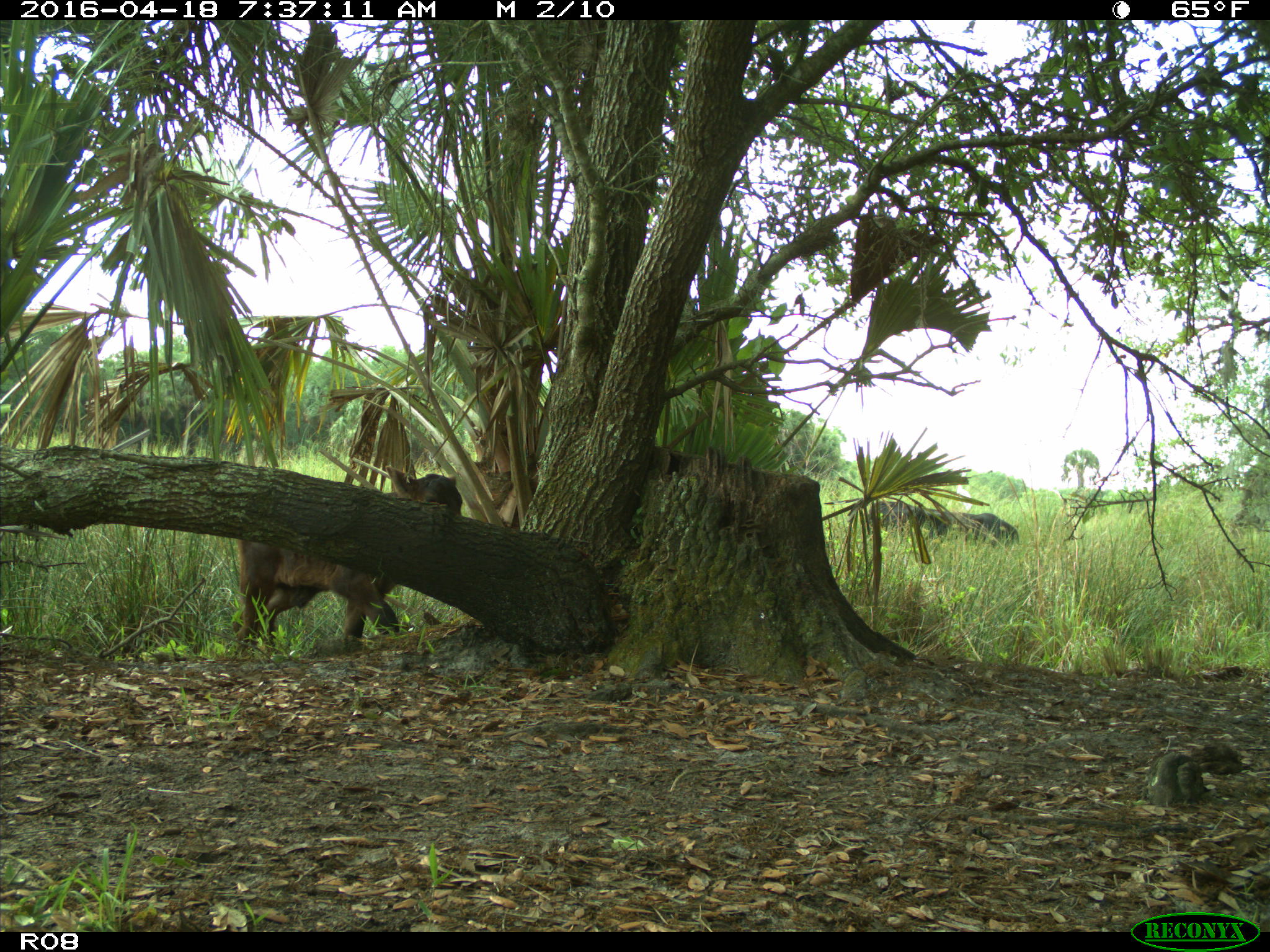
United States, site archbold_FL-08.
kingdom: Animalia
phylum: Chordata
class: Mammalia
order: Artiodactyla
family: Bovidae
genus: Bos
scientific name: Bos taurus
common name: domestic cow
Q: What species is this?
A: Bos taurus (domestic cow).